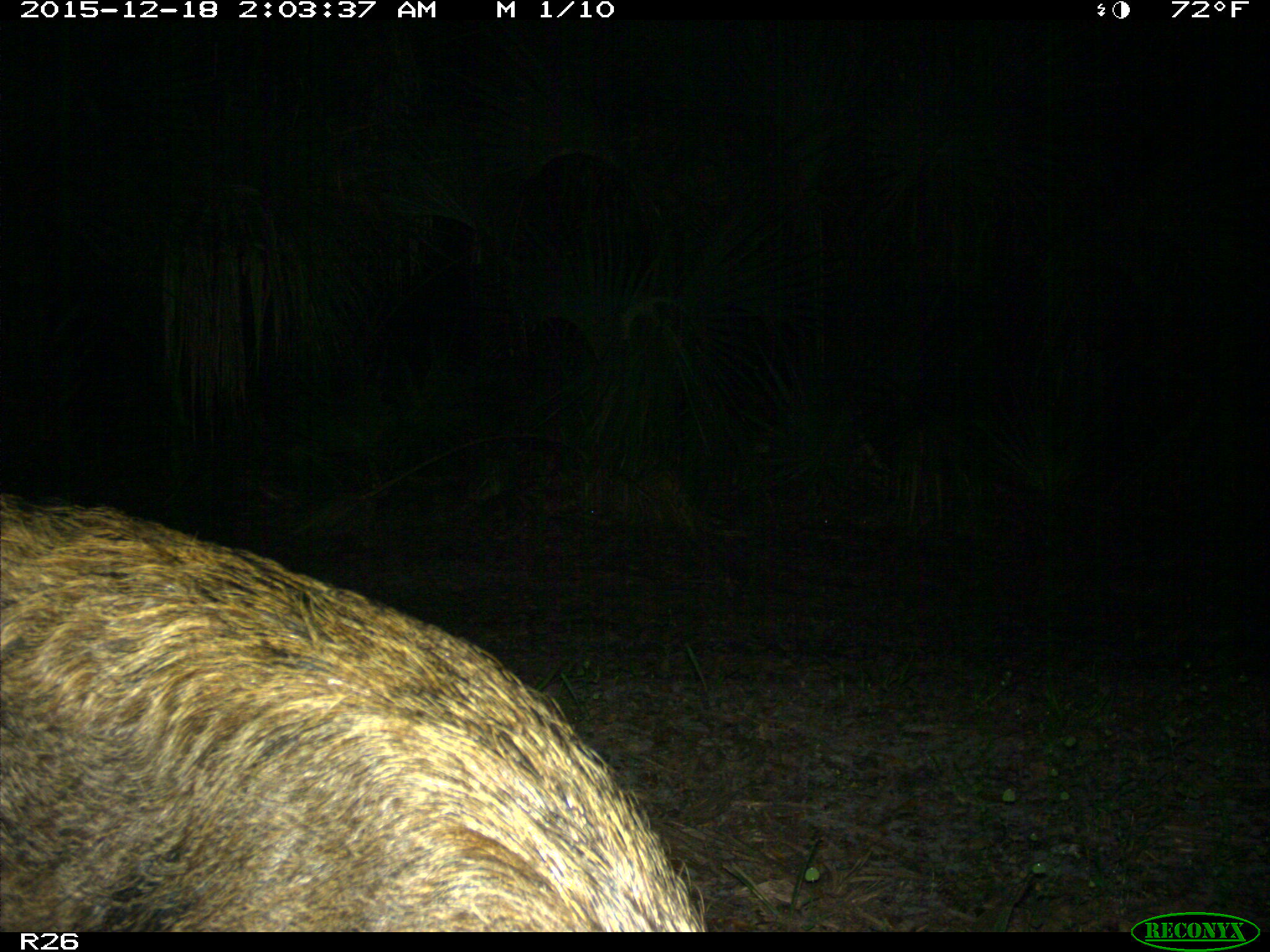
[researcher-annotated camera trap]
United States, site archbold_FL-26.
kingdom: Animalia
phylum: Chordata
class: Mammalia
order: Artiodactyla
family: Suidae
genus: Sus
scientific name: Sus scrofa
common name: wild boar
Sus scrofa (wild boar).